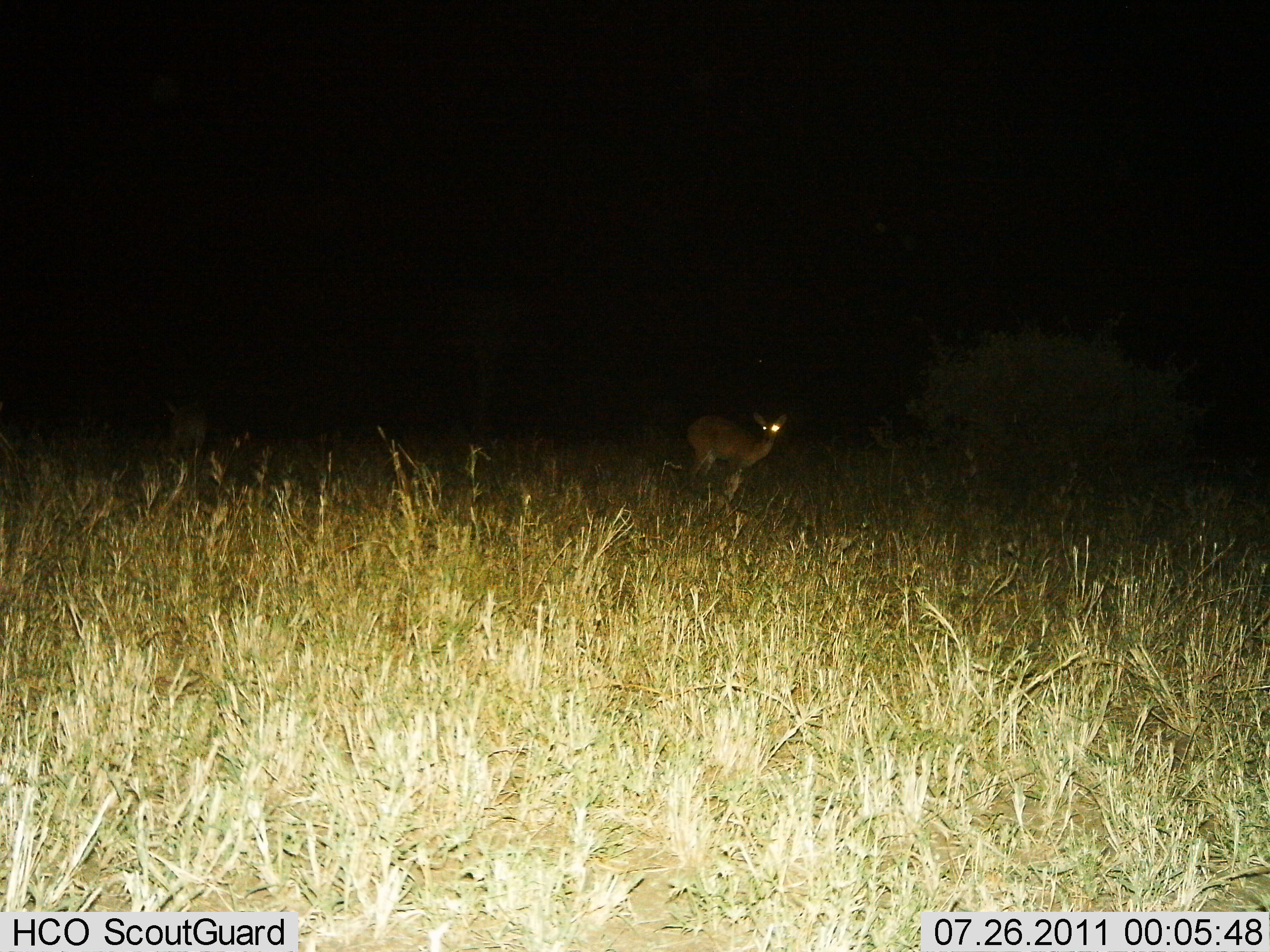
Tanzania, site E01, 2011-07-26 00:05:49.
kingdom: Animalia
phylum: Chordata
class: Mammalia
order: Artiodactyla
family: Bovidae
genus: Madoqua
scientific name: Madoqua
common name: dikdik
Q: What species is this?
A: Dikdik (Madoqua).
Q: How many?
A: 1.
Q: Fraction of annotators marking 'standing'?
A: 77%.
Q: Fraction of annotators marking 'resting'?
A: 0%.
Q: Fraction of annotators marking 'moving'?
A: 23%.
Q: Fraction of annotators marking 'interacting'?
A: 0%.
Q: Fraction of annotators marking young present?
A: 0%.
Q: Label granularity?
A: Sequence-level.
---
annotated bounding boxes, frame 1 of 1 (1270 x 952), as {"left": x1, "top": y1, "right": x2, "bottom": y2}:
animal: {"left": 685, "top": 409, "right": 788, "bottom": 499}